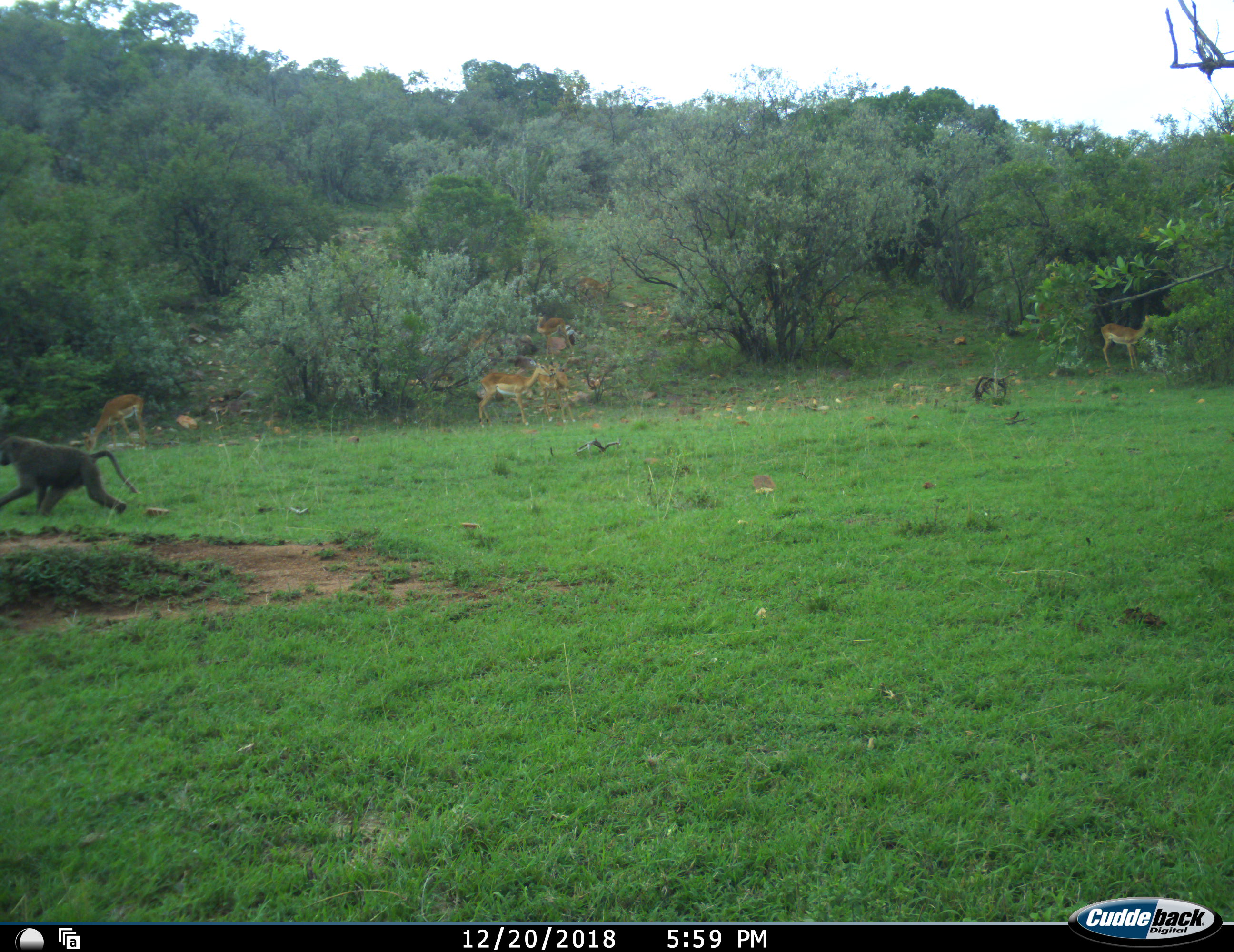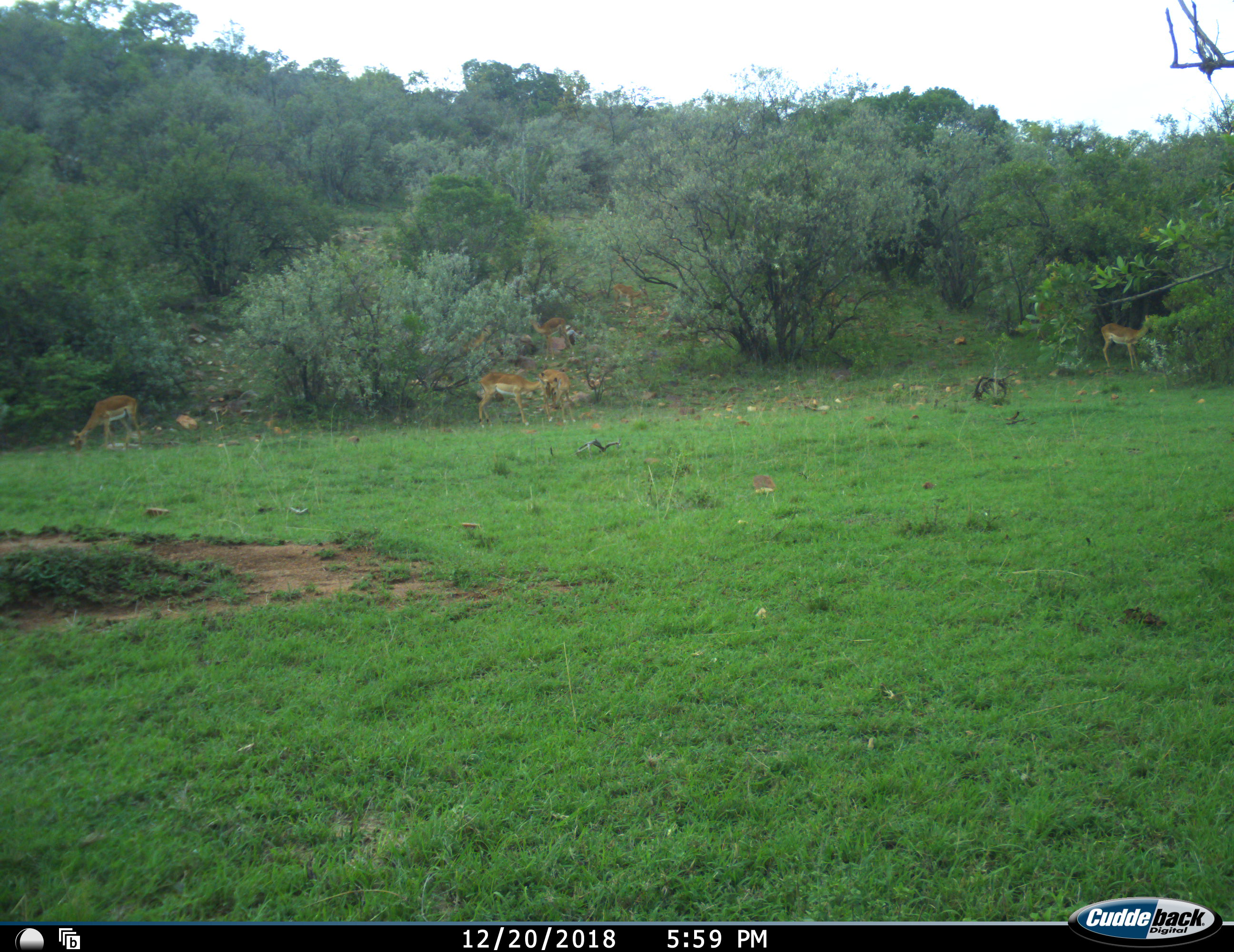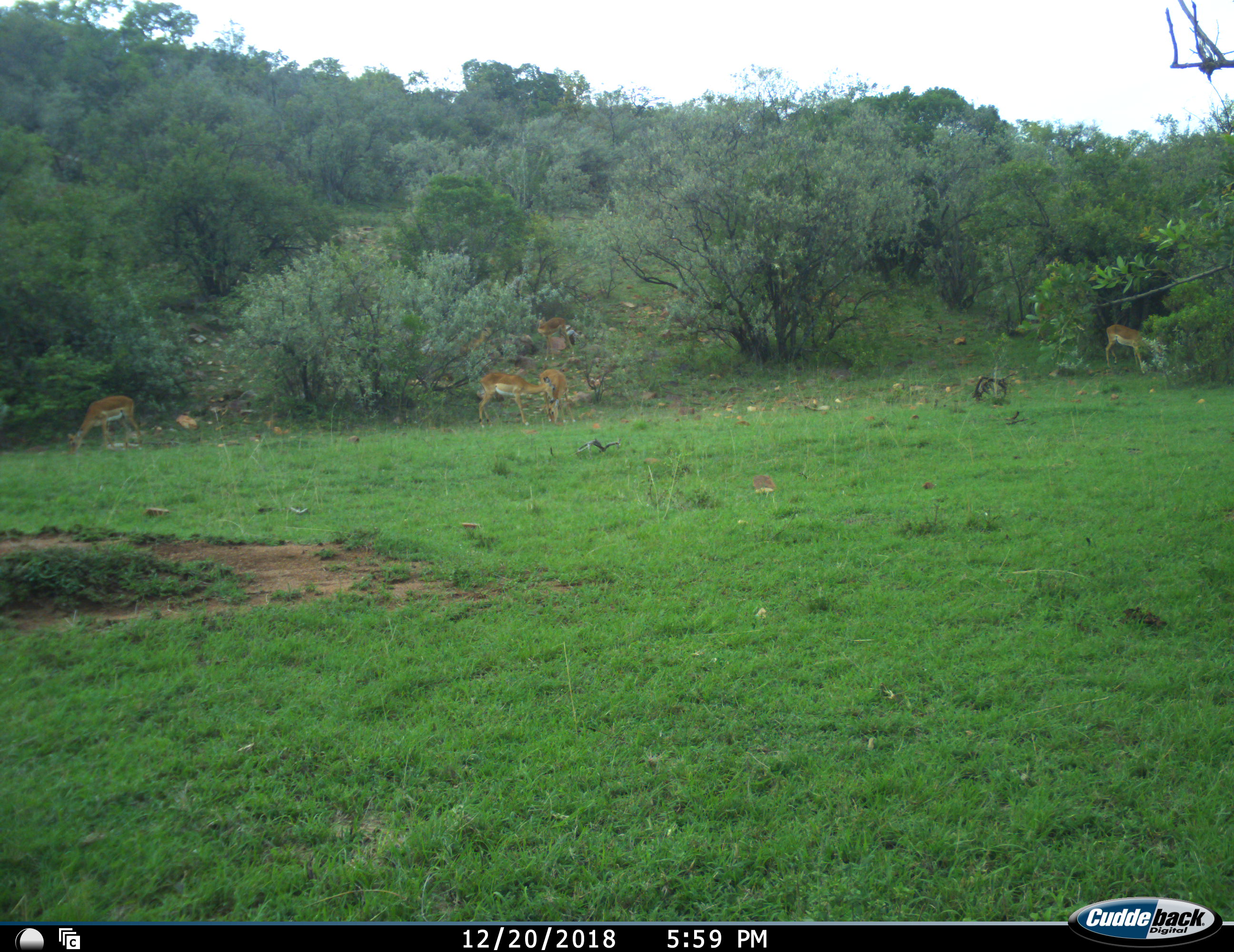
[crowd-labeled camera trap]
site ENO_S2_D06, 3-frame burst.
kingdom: Animalia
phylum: Chordata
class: Mammalia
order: Primates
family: Cercopithecidae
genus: Papio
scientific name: Papio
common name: baboon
Baboon (Papio), count 1. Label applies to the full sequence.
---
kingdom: Animalia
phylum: Chordata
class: Mammalia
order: Artiodactyla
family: Bovidae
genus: Aepyceros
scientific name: Aepyceros melampus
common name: impala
Impala (Aepyceros melampus), count 7. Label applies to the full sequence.